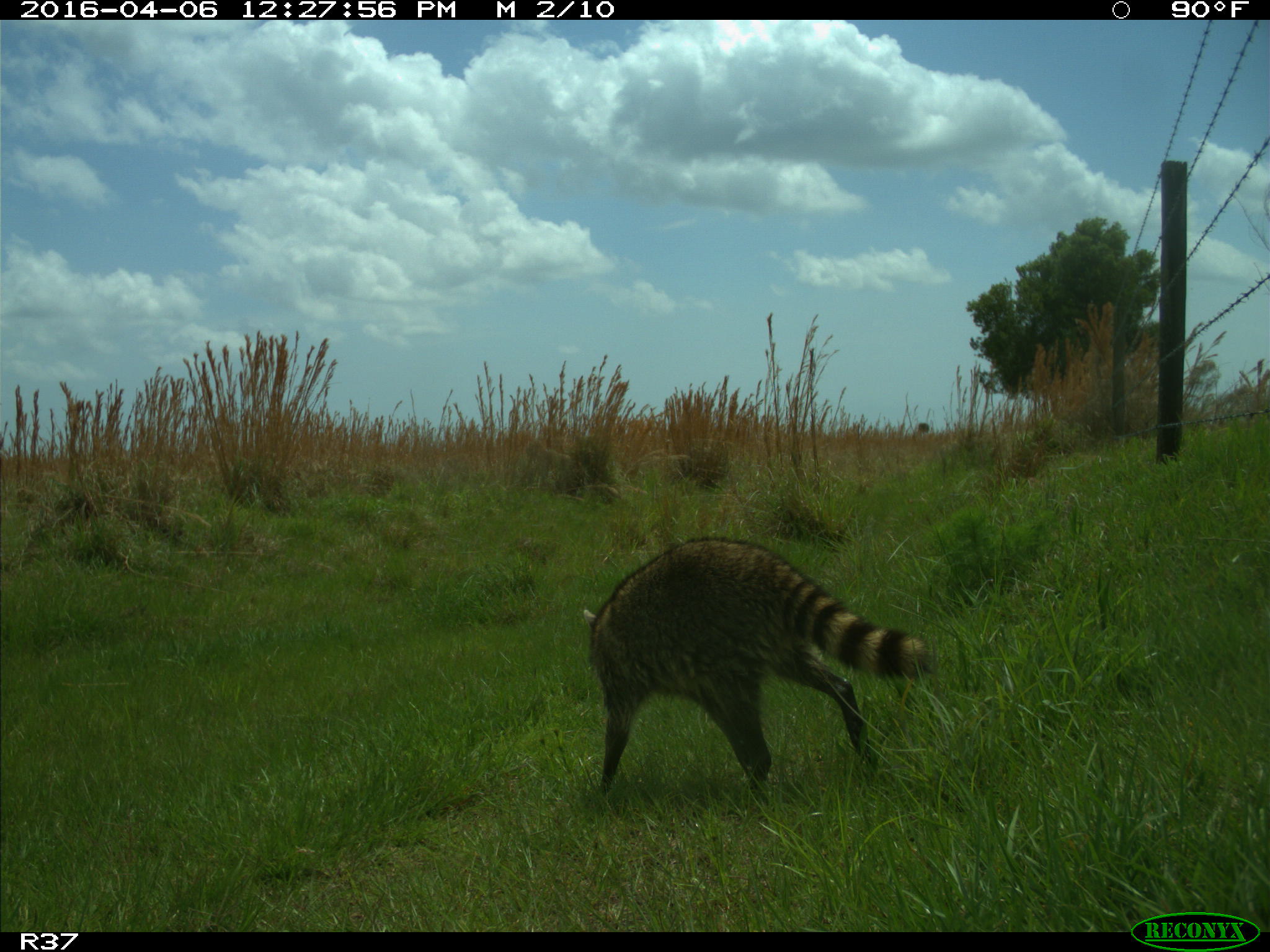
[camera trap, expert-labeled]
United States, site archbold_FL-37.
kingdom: Animalia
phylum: Chordata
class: Mammalia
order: Carnivora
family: Procyonidae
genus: Procyon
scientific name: Procyon lotor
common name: common raccoon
Procyon lotor (common raccoon).